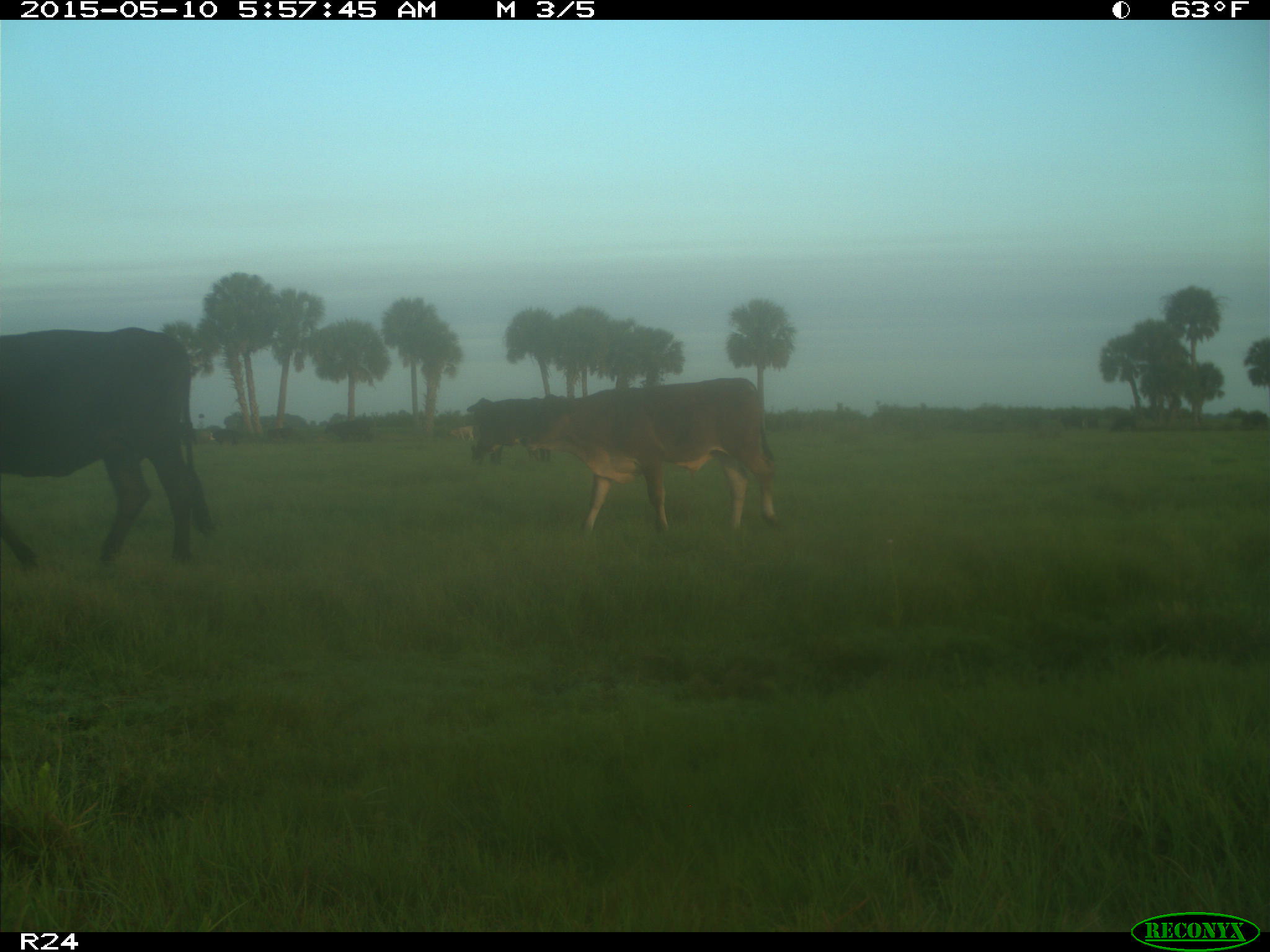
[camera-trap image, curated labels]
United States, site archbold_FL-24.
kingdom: Animalia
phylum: Chordata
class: Mammalia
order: Artiodactyla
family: Bovidae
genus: Bos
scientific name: Bos taurus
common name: domestic cow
Bos taurus (domestic cow).